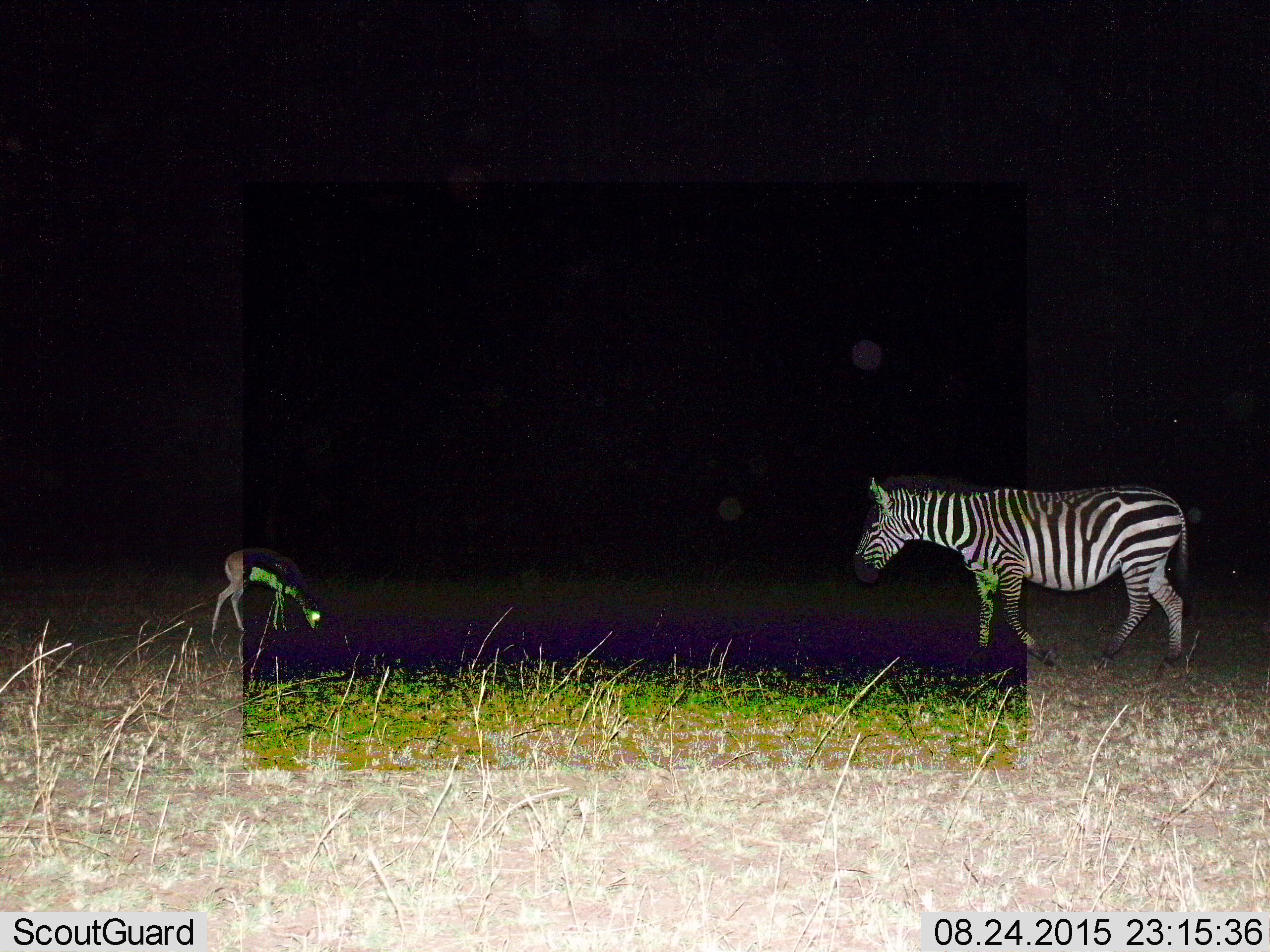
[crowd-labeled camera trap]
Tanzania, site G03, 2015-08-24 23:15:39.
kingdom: Animalia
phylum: Chordata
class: Mammalia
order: Artiodactyla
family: Bovidae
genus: Eudorcas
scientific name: Eudorcas thomsonii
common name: thomson's gazelle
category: gazellethomsons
Gazellethomsons (thomson's gazelle) (Eudorcas thomsonii), count 1. Behavior (volunteer vote fractions): standing 36%, resting 9%, moving 0%, interacting 0%. Young present (vote fraction): 0%. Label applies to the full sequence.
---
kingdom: Animalia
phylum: Chordata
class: Mammalia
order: Perissodactyla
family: Equidae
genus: Equus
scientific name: Equus quagga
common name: plains zebra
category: zebra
Zebra (plains zebra) (Equus quagga), count 1. Behavior (volunteer vote fractions): standing 22%, resting 0%, moving 83%, interacting 0%. Young present (vote fraction): 0%. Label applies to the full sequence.